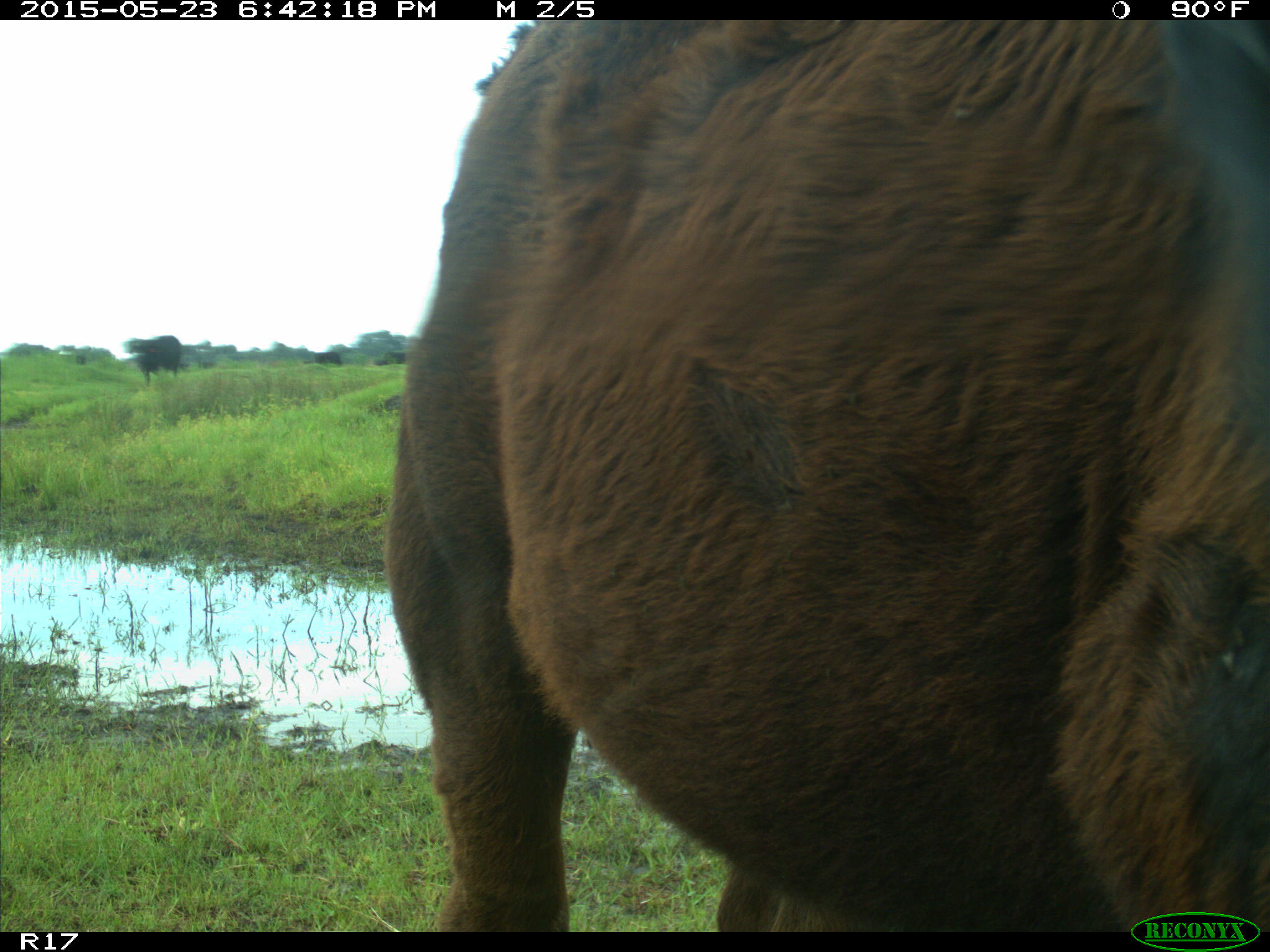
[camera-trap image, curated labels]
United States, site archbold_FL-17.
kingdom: Animalia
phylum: Chordata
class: Mammalia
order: Artiodactyla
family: Bovidae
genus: Bos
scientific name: Bos taurus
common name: domestic cow